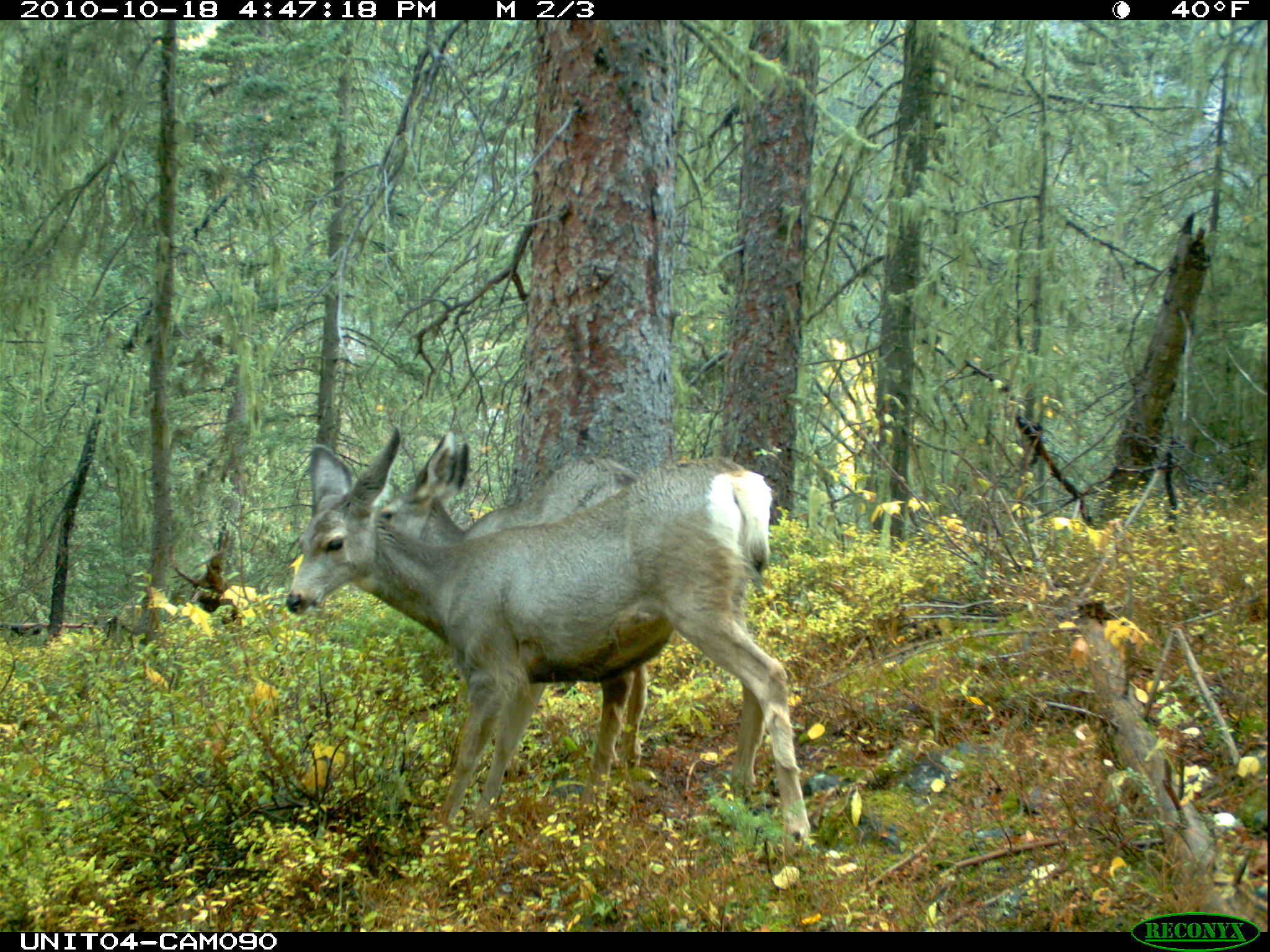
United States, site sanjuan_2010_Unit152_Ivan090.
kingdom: Animalia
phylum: Chordata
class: Mammalia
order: Artiodactyla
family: Cervidae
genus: Odocoileus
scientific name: Odocoileus hemionus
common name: mule deer